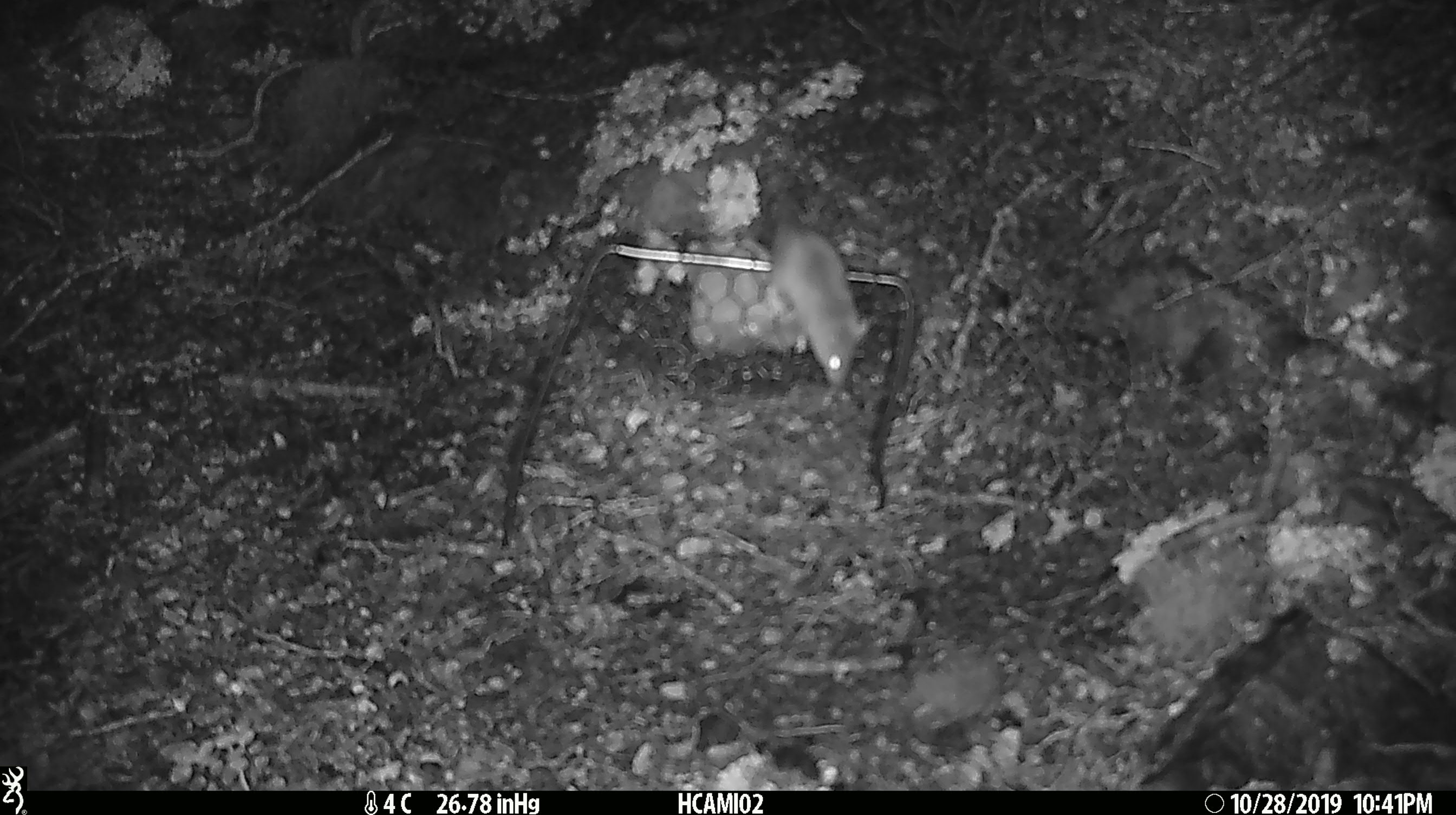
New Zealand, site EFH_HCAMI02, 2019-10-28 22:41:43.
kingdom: Animalia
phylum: Chordata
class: Mammalia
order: Rodentia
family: Muridae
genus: Mus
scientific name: Mus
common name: mouse